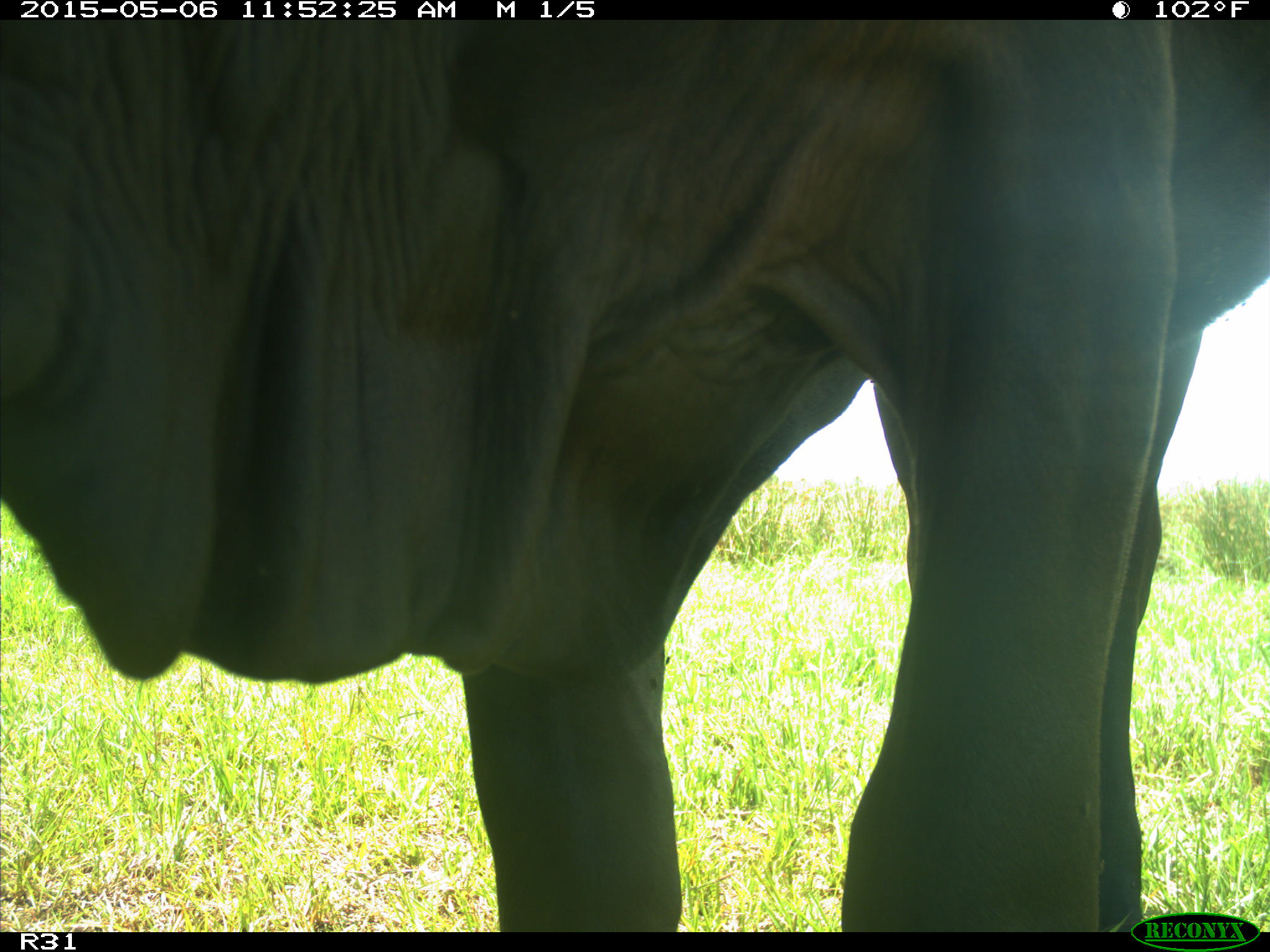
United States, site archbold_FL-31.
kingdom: Animalia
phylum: Chordata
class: Mammalia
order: Artiodactyla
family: Bovidae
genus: Bos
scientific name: Bos taurus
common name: domestic cow